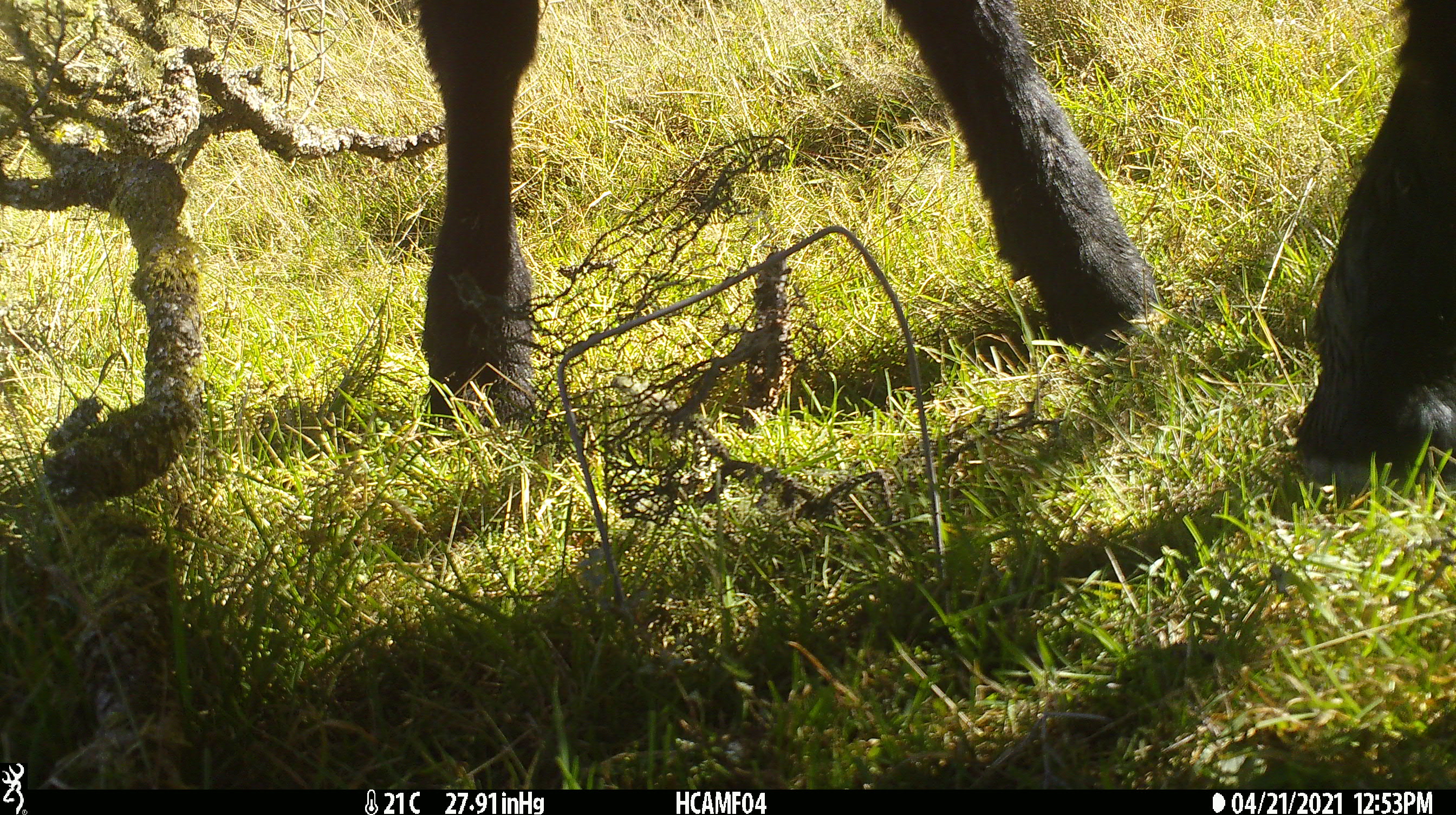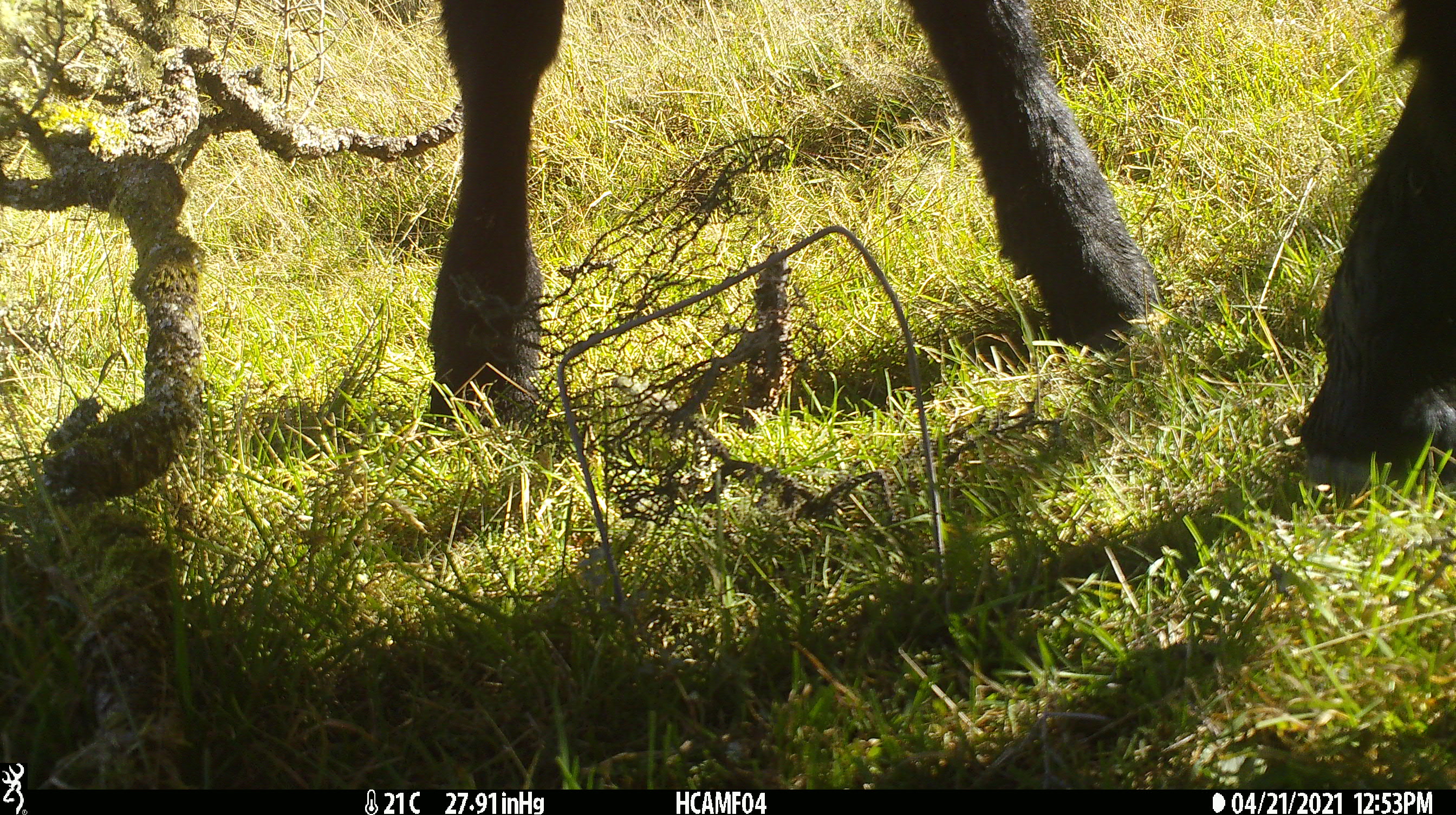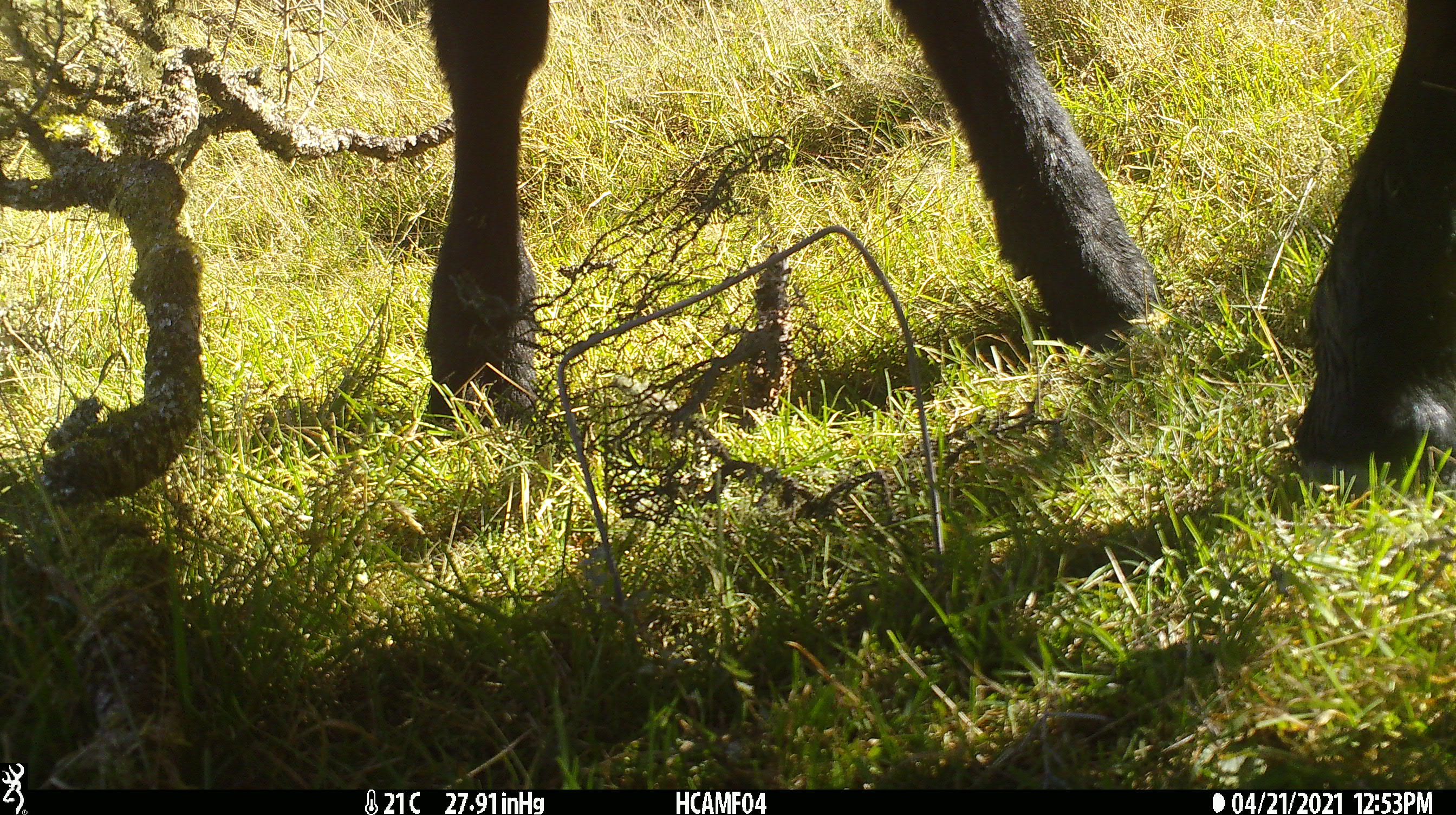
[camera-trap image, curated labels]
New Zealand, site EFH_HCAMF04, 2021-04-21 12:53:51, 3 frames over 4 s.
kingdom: Animalia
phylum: Chordata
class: Mammalia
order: Artiodactyla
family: Bovidae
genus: Bos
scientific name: Bos taurus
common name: domestic cow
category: cow